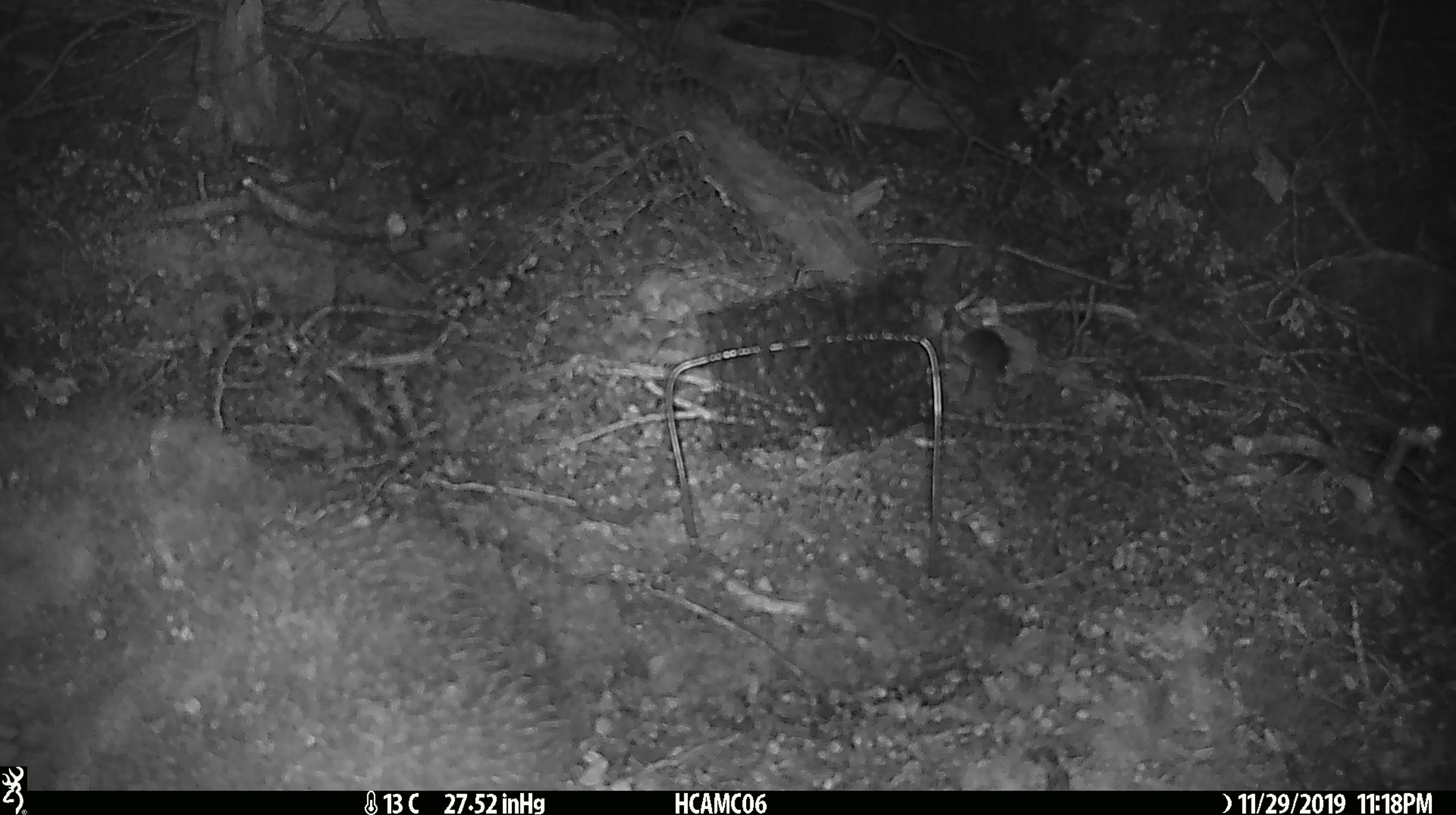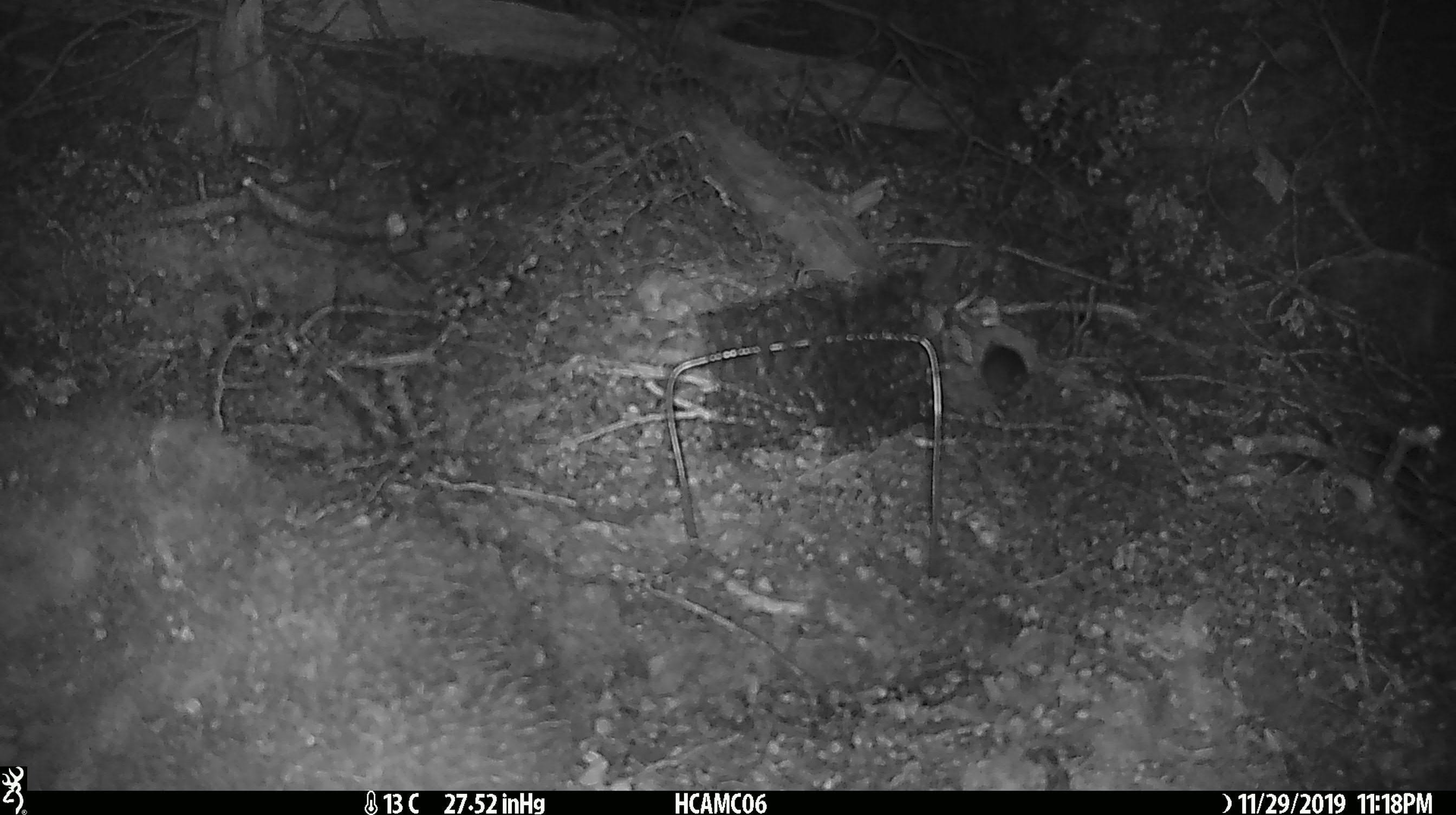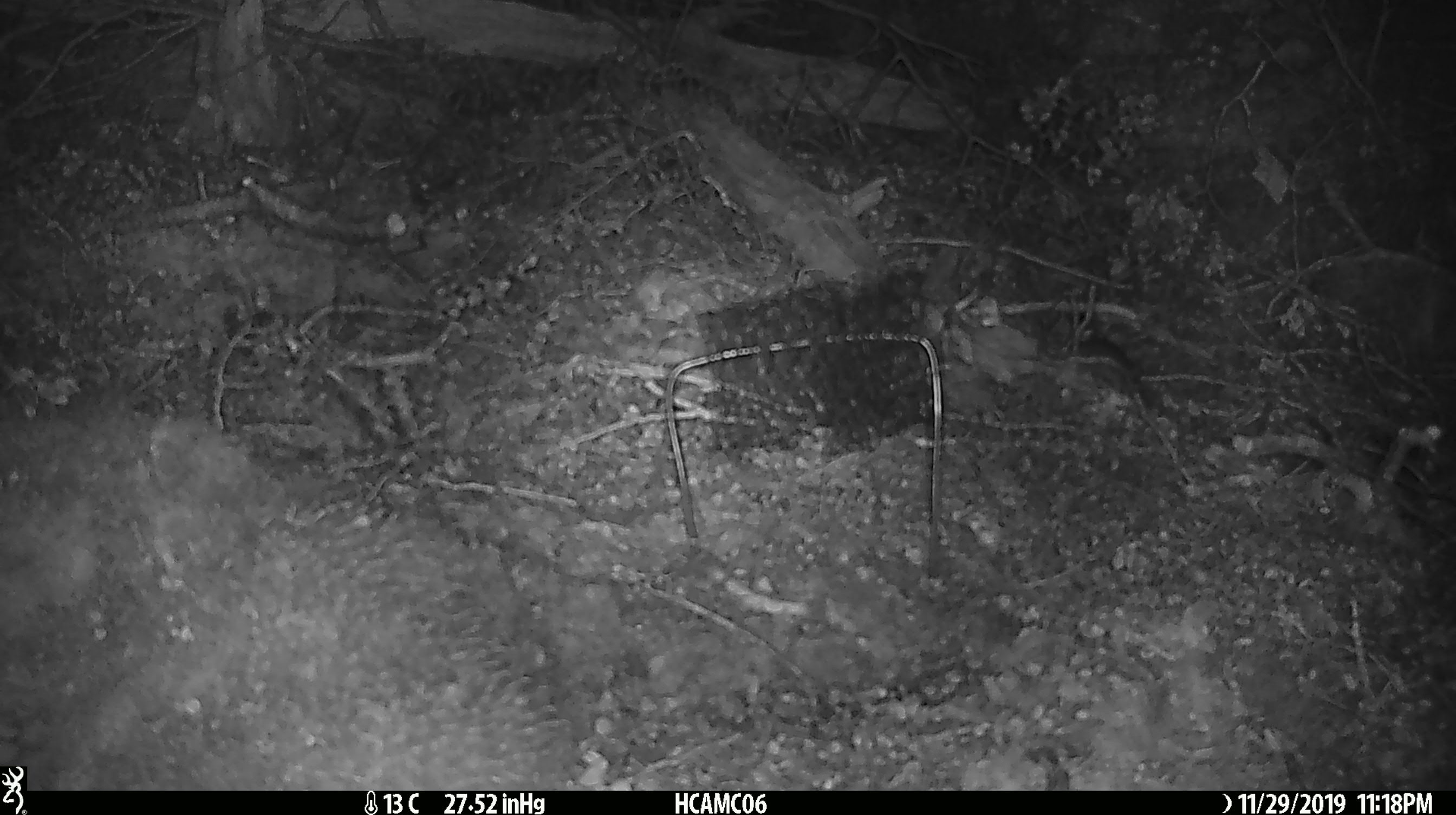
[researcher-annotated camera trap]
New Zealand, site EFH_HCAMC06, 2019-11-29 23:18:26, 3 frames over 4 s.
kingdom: Animalia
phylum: Chordata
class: Mammalia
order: Rodentia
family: Muridae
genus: Mus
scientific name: Mus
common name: mouse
Mouse (Mus).